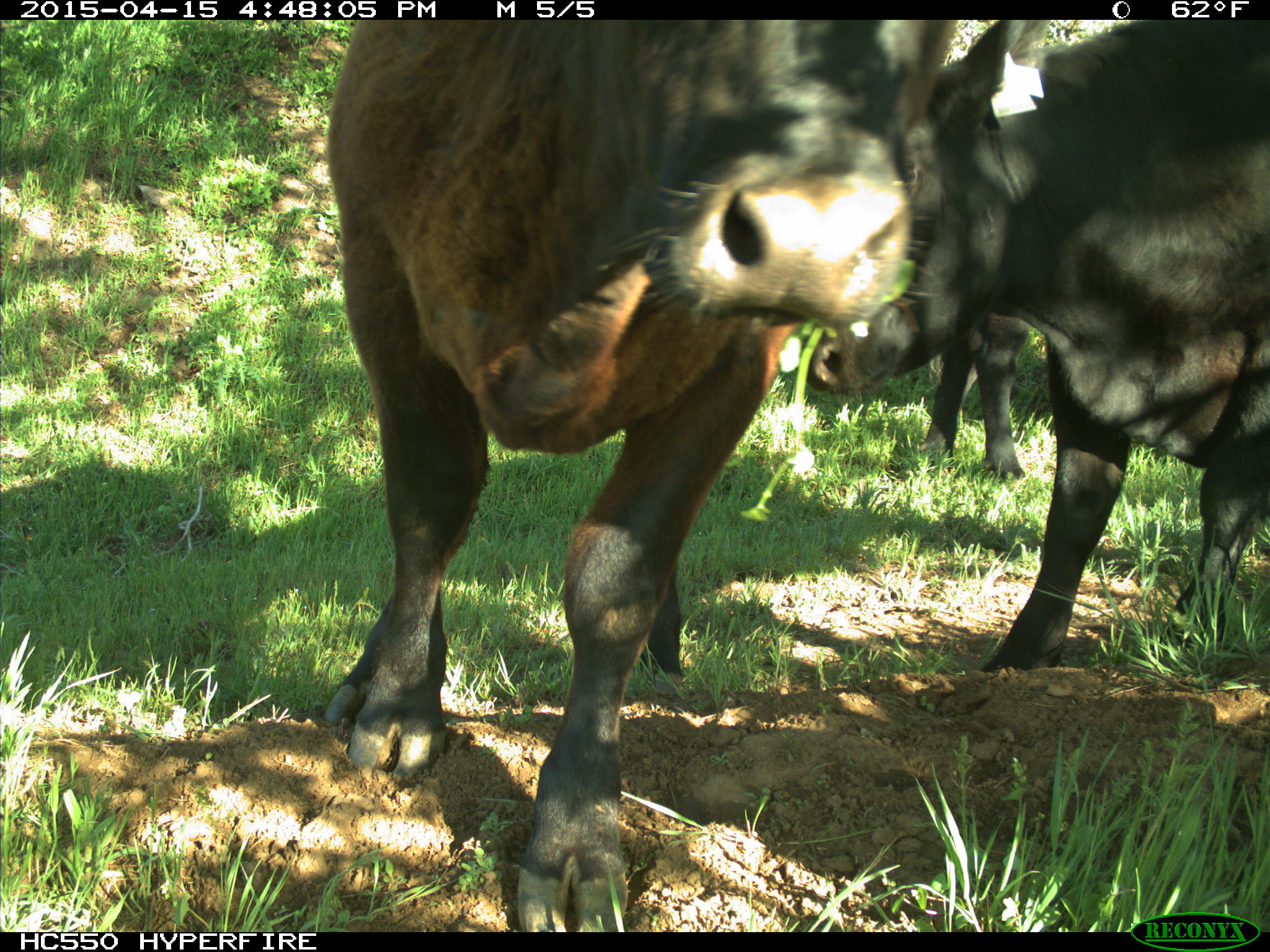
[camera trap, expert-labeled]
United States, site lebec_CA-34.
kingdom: Animalia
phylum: Chordata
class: Mammalia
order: Artiodactyla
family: Bovidae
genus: Bos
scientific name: Bos taurus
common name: domestic cow